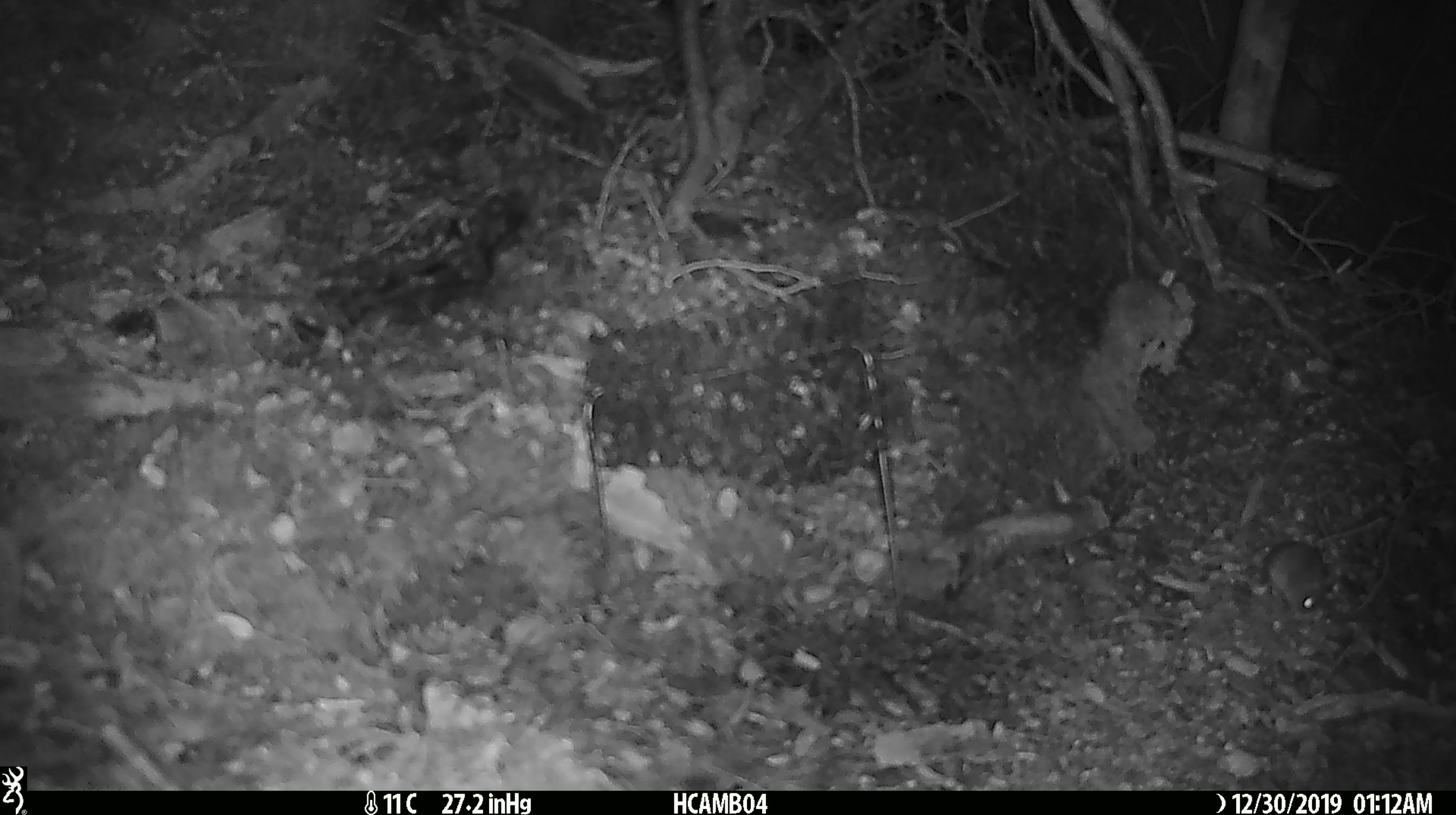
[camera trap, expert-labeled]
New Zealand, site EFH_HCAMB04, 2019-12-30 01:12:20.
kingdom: Animalia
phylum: Chordata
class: Mammalia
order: Rodentia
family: Muridae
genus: Mus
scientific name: Mus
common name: mouse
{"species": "mouse (Mus)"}